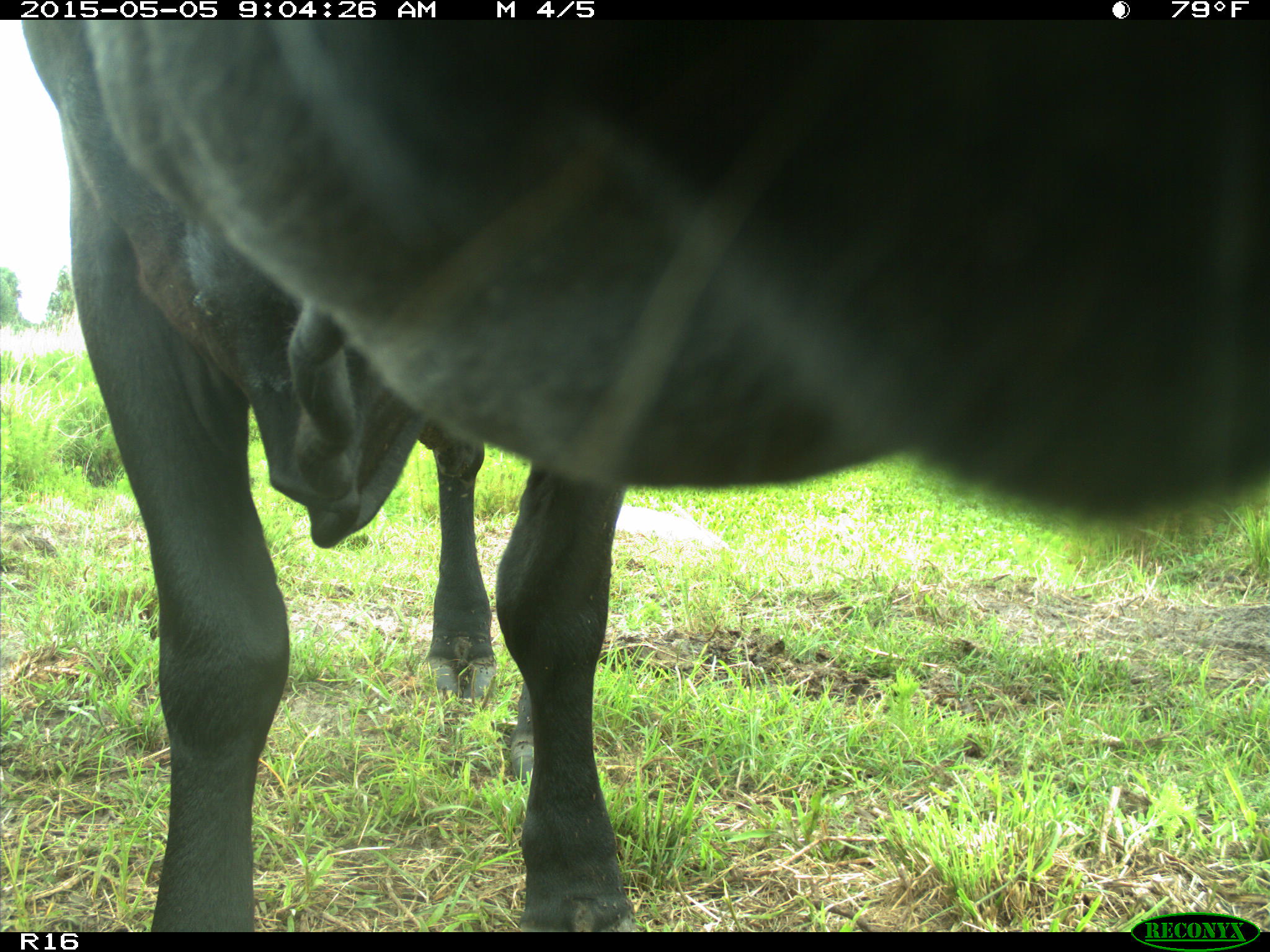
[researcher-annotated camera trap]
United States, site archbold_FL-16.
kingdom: Animalia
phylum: Chordata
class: Mammalia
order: Artiodactyla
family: Bovidae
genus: Bos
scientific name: Bos taurus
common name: domestic cow